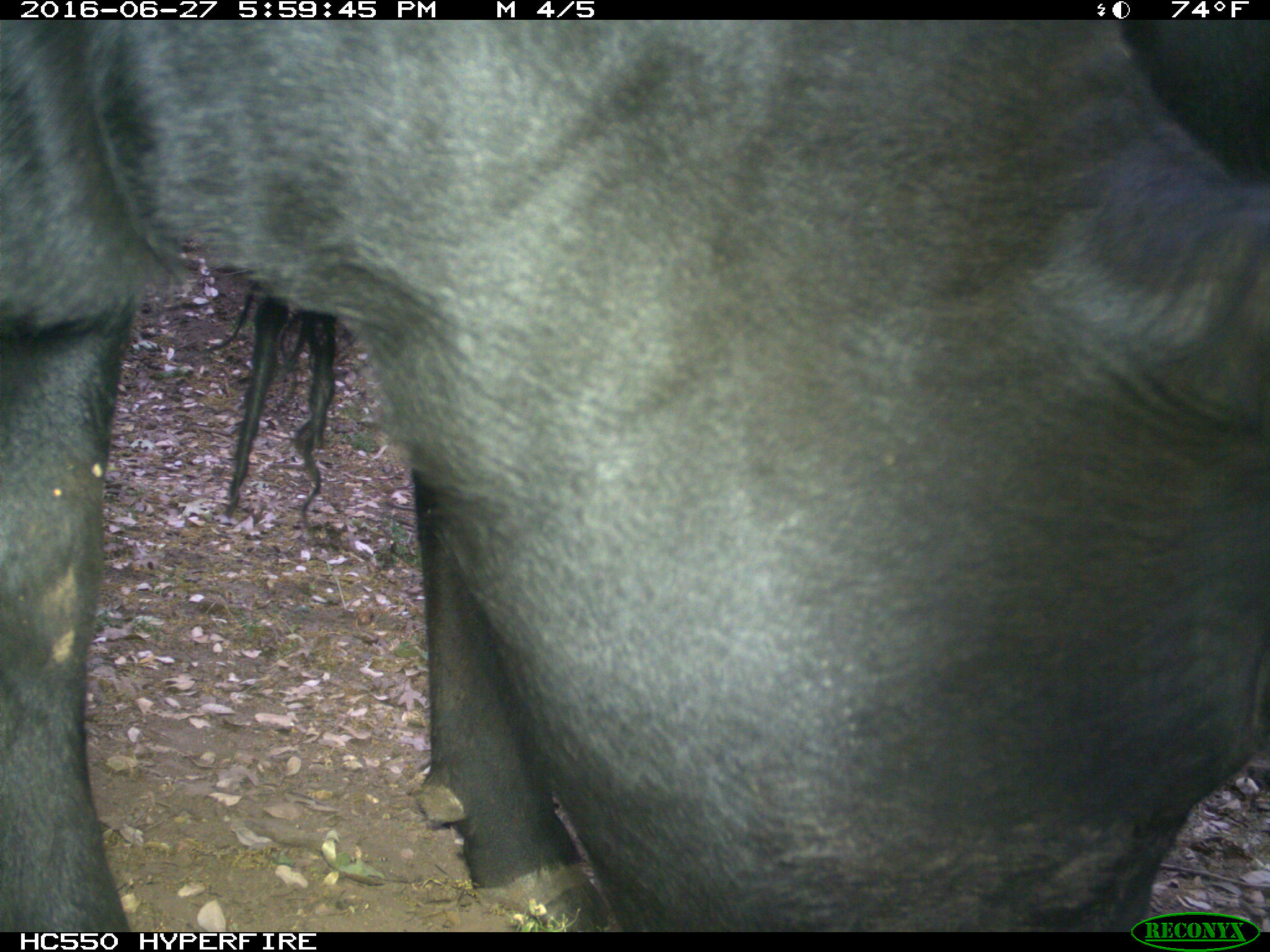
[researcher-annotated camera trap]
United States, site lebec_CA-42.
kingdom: Animalia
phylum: Chordata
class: Mammalia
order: Artiodactyla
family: Bovidae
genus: Bos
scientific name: Bos taurus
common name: domestic cow